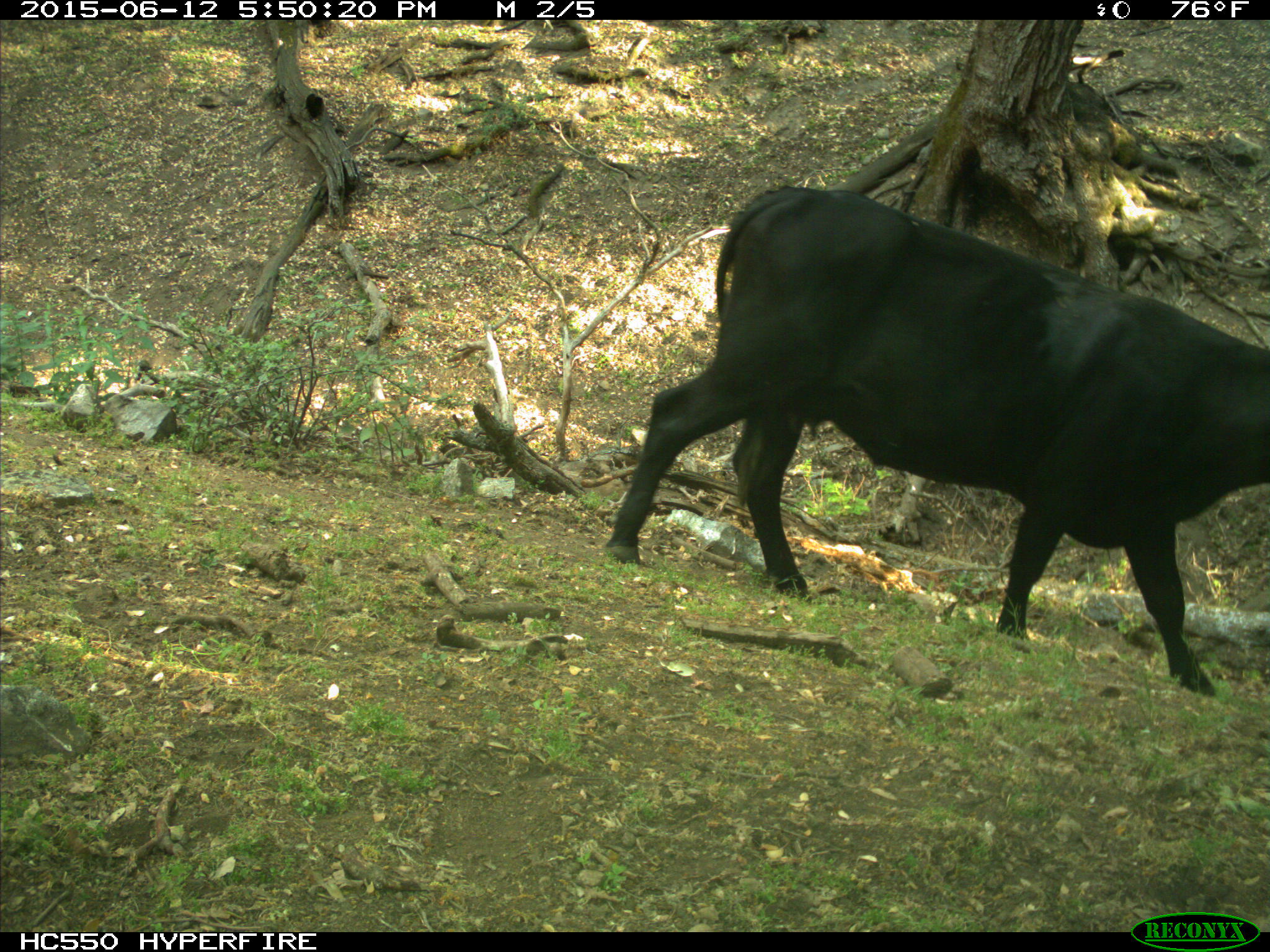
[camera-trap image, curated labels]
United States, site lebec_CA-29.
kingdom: Animalia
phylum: Chordata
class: Mammalia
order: Artiodactyla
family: Bovidae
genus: Bos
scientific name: Bos taurus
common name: domestic cow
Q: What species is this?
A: Bos taurus (domestic cow).